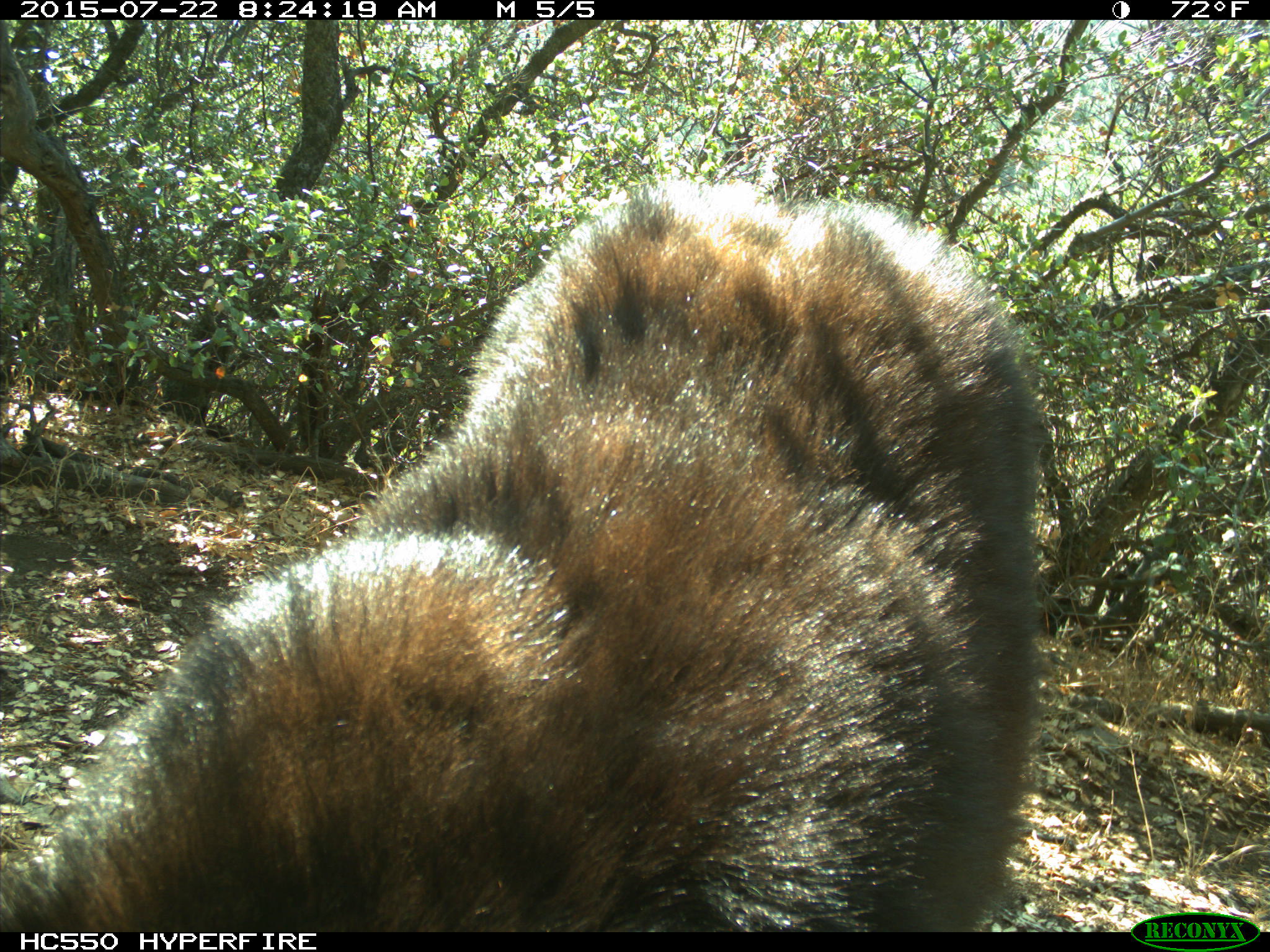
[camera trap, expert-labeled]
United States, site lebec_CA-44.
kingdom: Animalia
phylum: Chordata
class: Mammalia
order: Carnivora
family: Ursidae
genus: Ursus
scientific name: Ursus americanus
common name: american black bear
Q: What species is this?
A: Ursus americanus (american black bear).